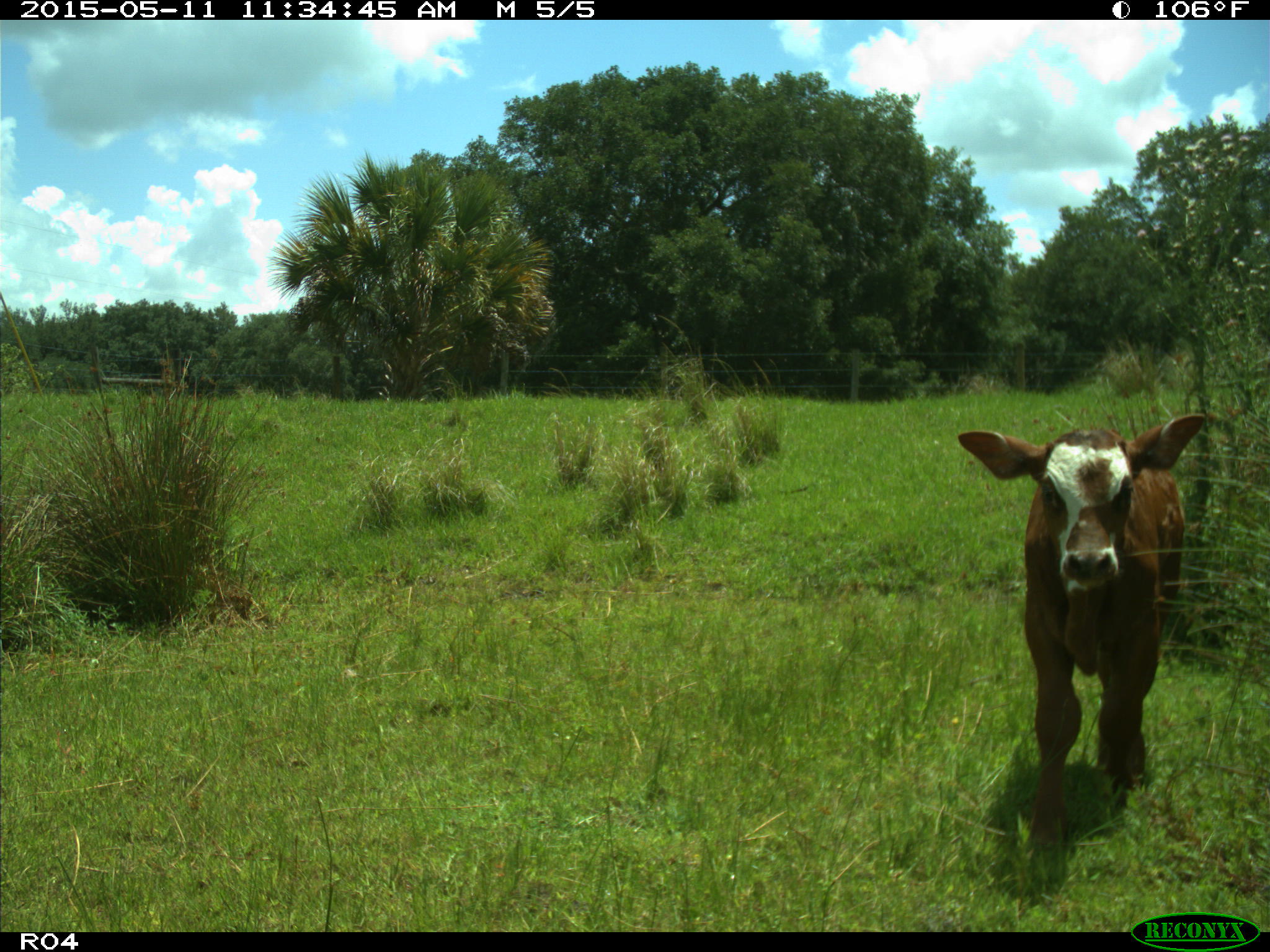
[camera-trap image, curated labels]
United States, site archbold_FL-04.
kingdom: Animalia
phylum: Chordata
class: Mammalia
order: Artiodactyla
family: Bovidae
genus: Bos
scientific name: Bos taurus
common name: domestic cow